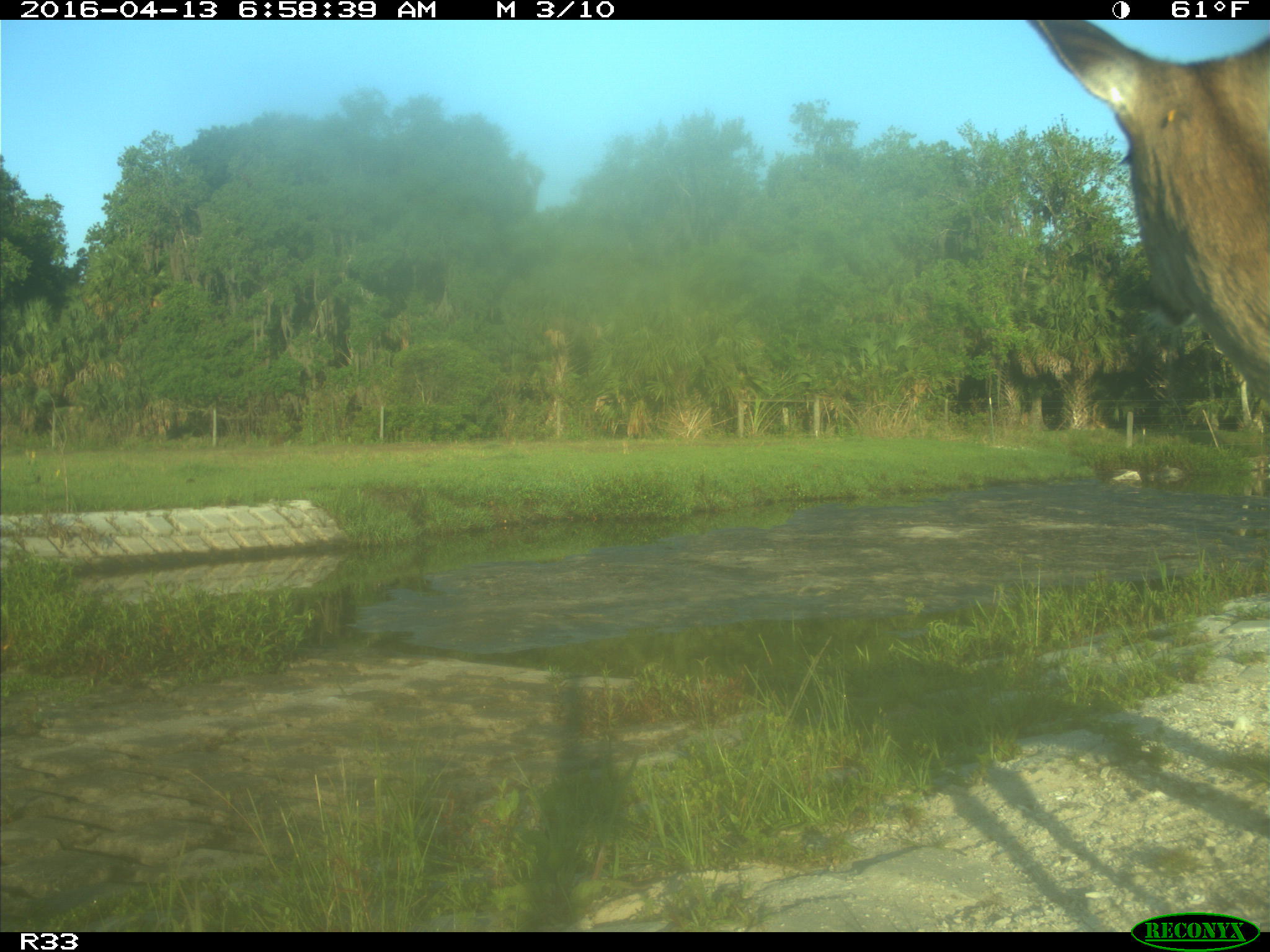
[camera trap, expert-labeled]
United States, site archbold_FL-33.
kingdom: Animalia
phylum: Chordata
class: Mammalia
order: Artiodactyla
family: Cervidae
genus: Odocoileus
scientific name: Odocoileus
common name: deer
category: unidentified deer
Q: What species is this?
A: Unidentified deer (deer) (Odocoileus).